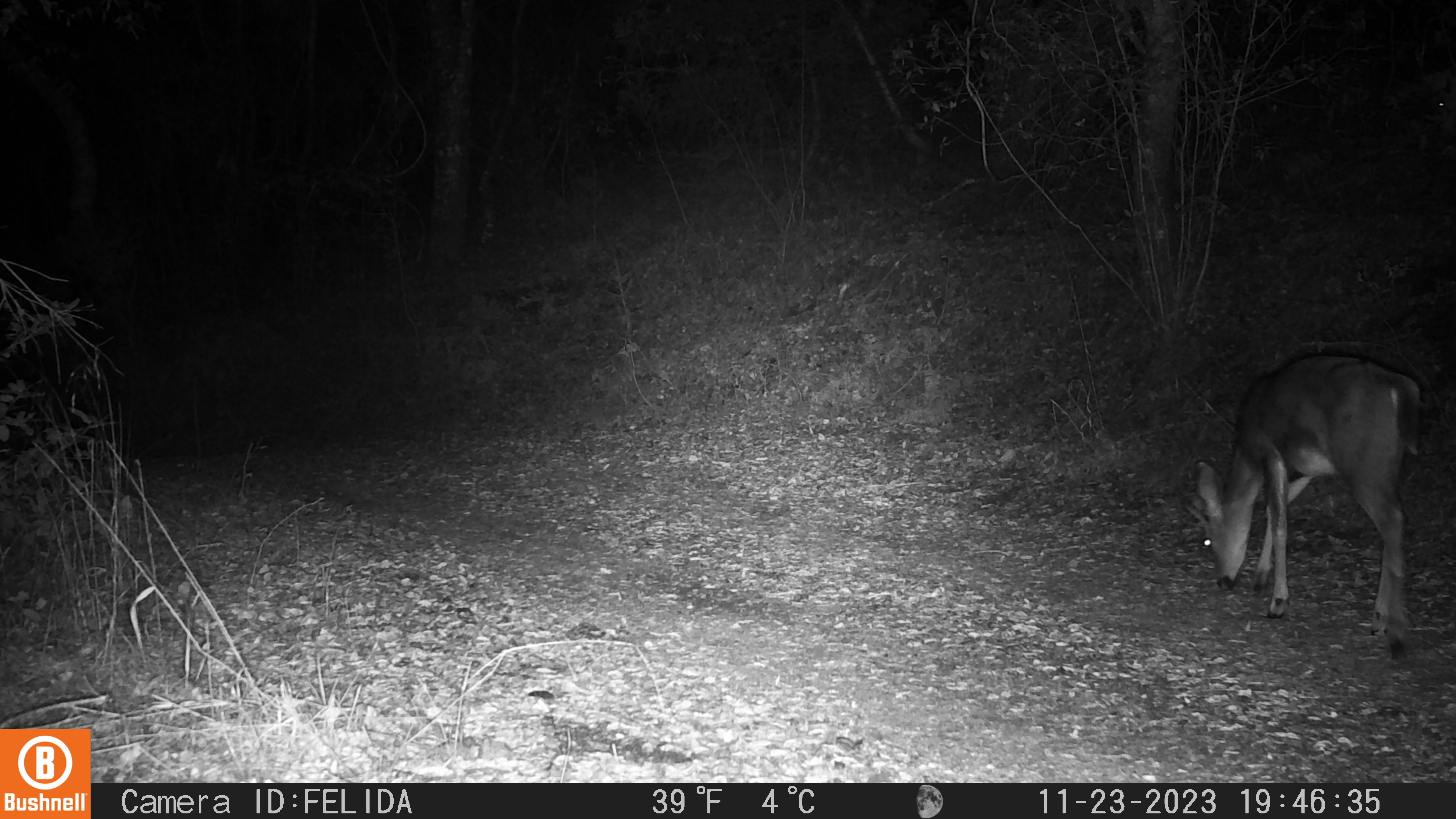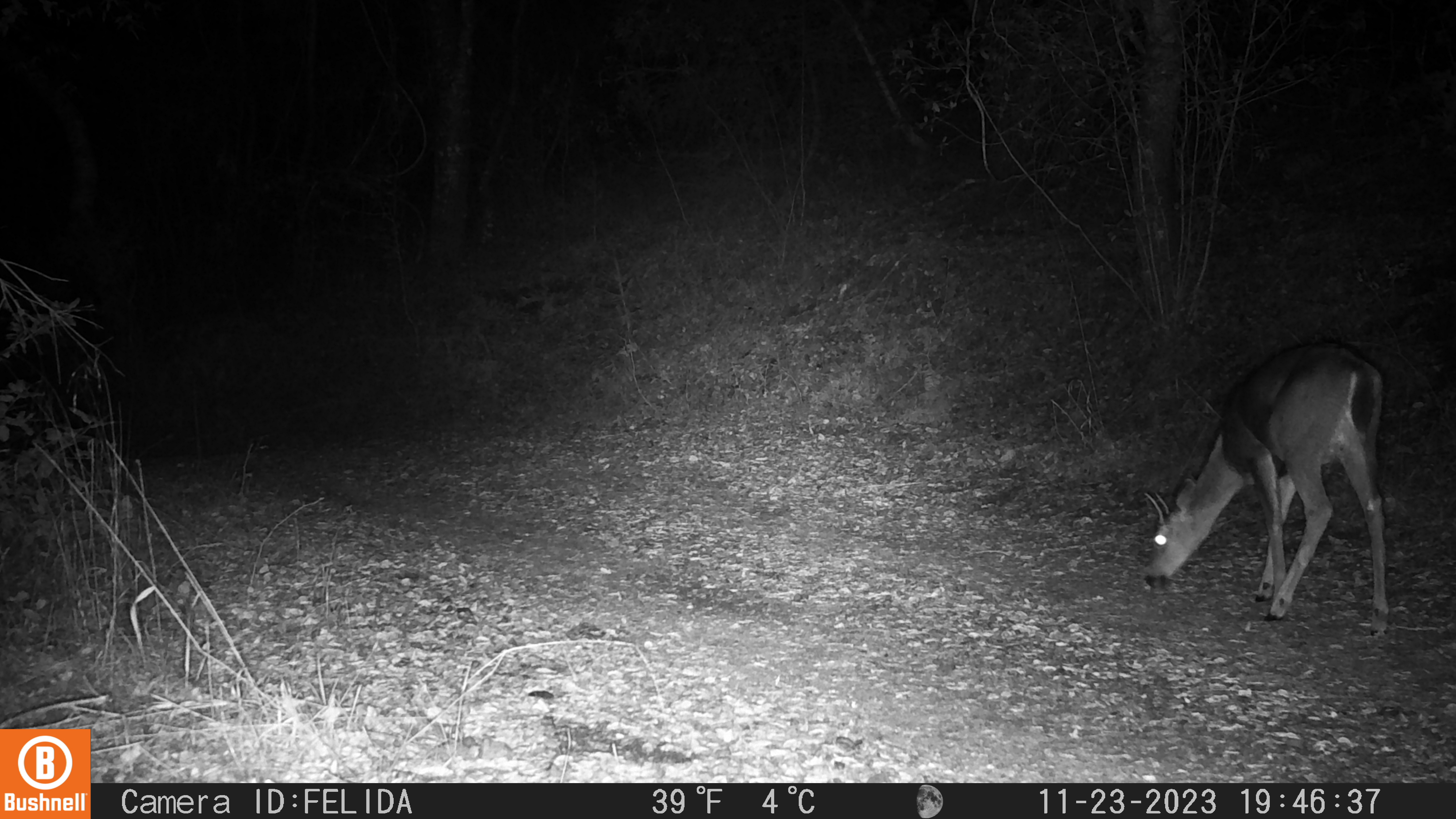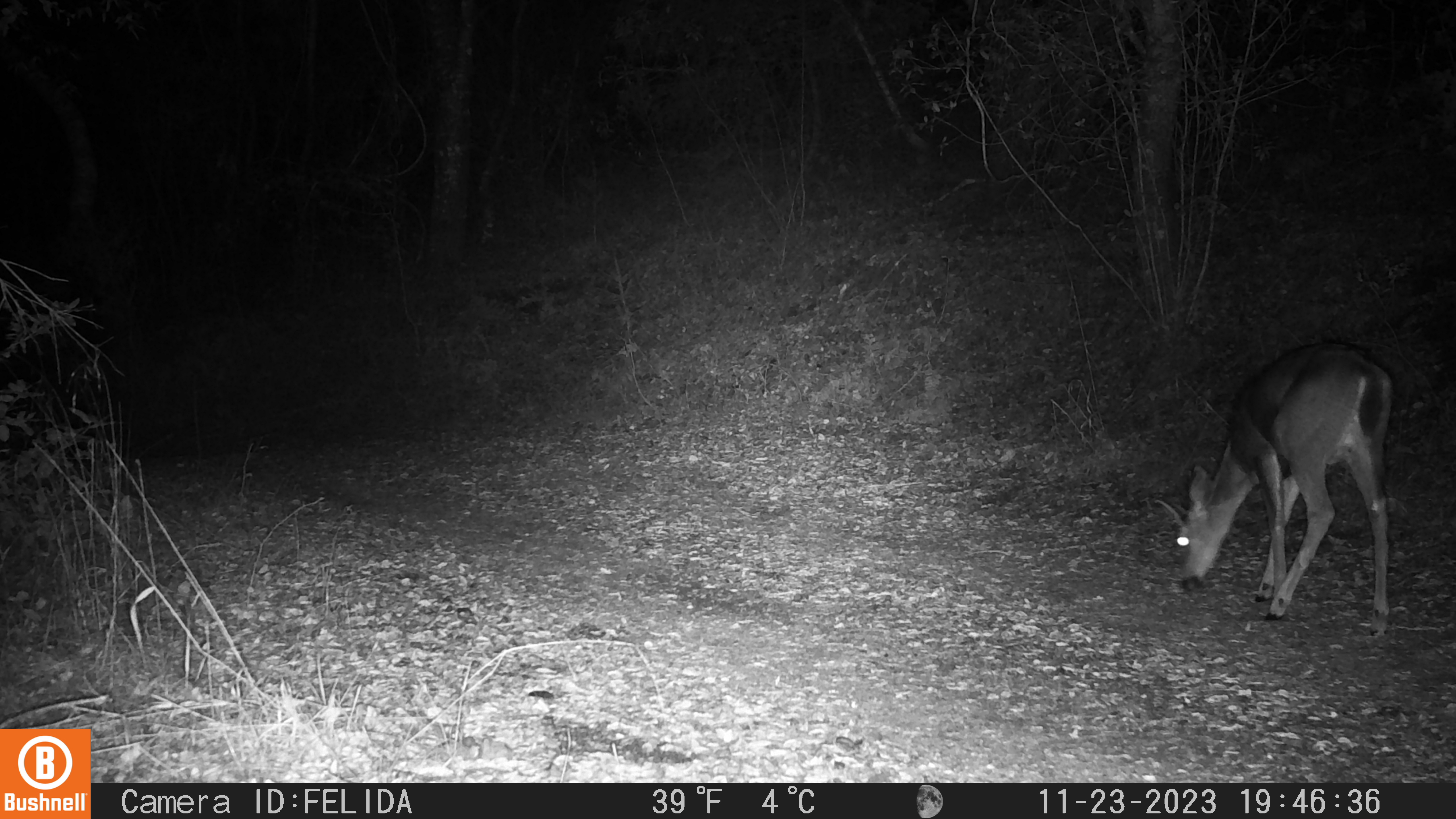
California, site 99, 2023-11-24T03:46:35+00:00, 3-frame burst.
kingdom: Animalia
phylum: Chordata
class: Mammalia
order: Artiodactyla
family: Cervidae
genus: Odocoileus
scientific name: Odocoileus hemionus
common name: mule deer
Mule deer (Odocoileus hemionus).